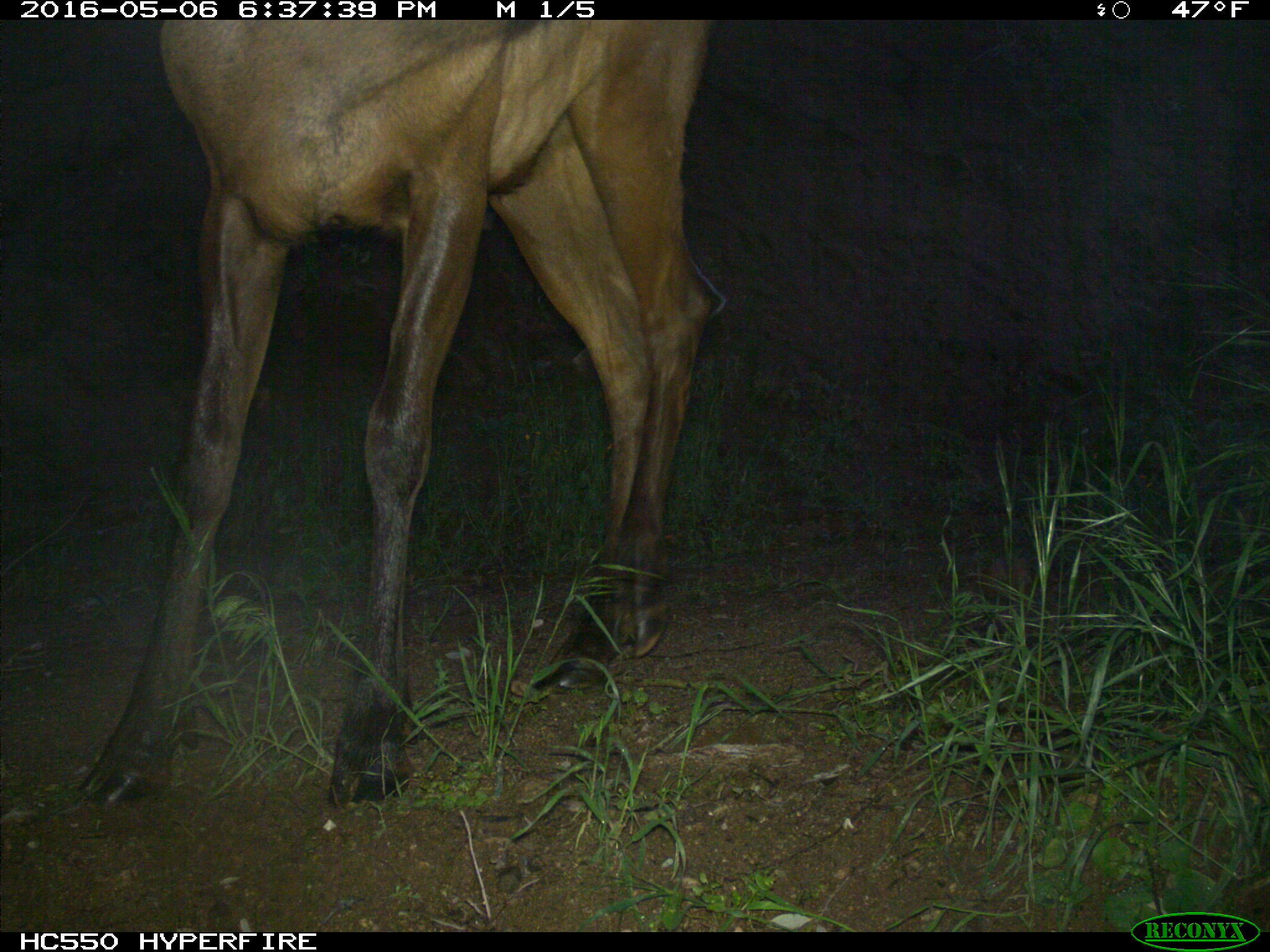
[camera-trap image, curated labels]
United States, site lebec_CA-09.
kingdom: Animalia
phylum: Chordata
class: Mammalia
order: Artiodactyla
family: Cervidae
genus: Cervus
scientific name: Cervus canadensis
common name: elk